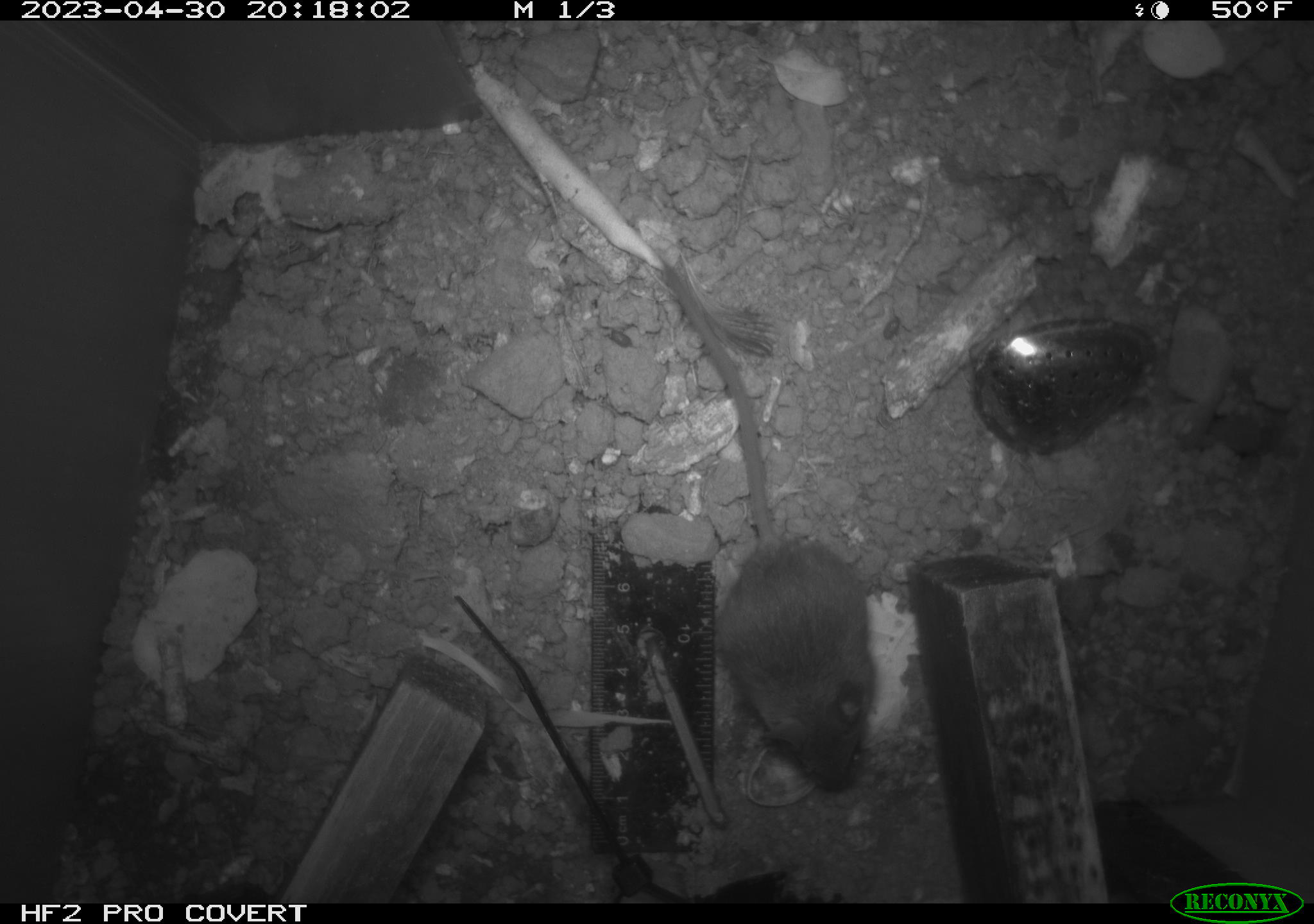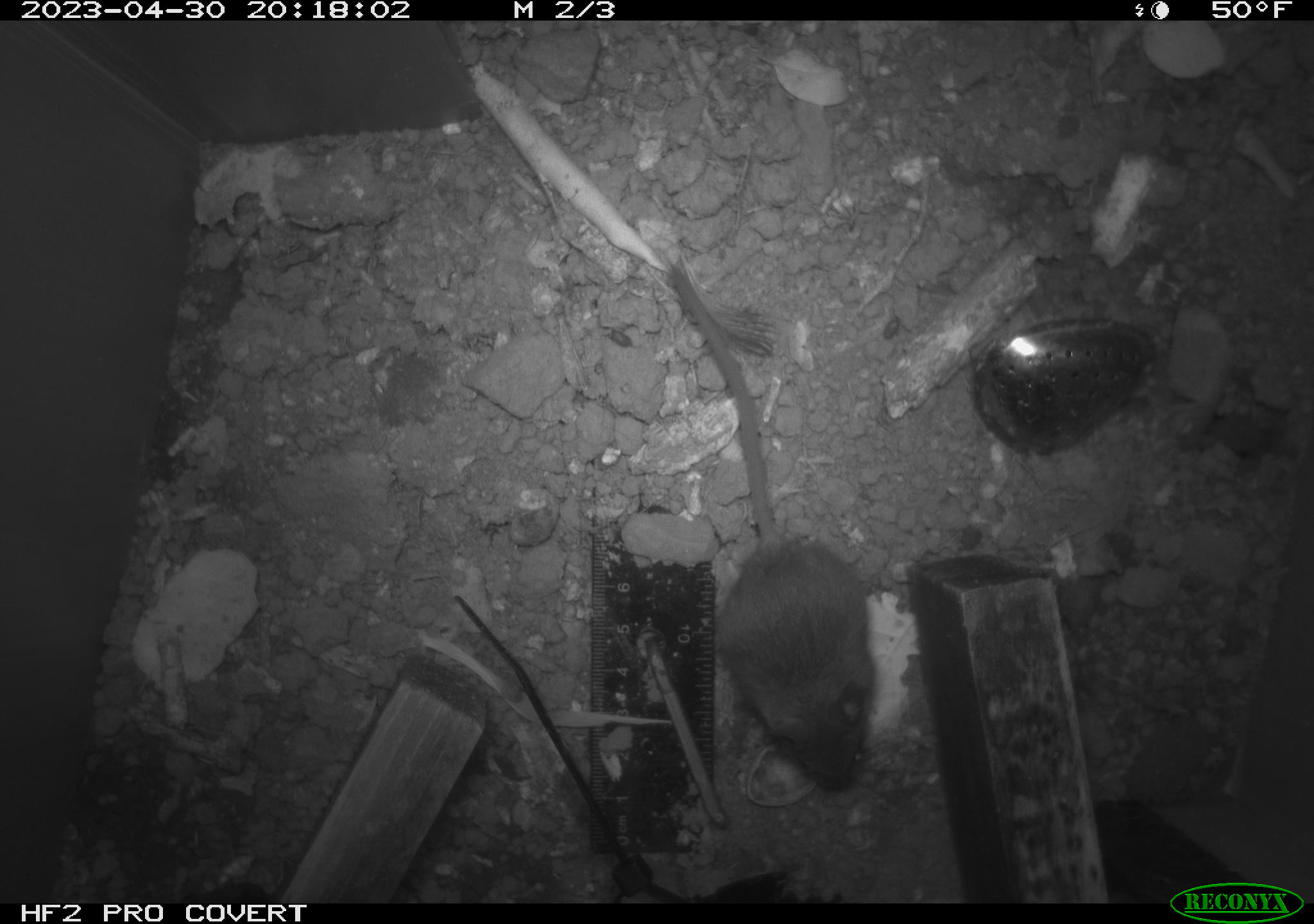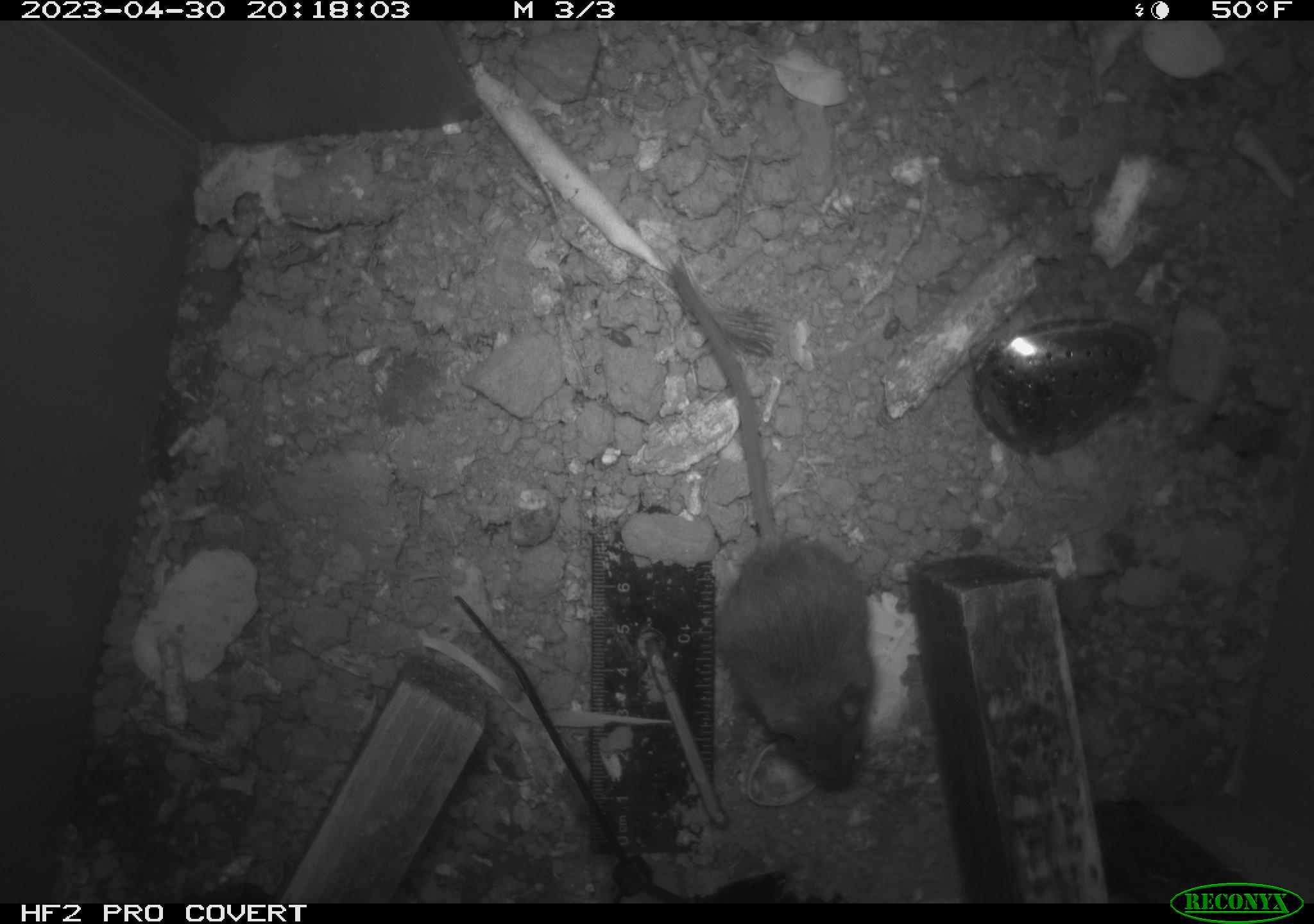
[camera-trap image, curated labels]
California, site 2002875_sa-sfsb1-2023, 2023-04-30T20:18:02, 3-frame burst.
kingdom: Animalia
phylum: Chordata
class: Mammalia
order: Rodentia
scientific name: Rodentia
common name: mouse species